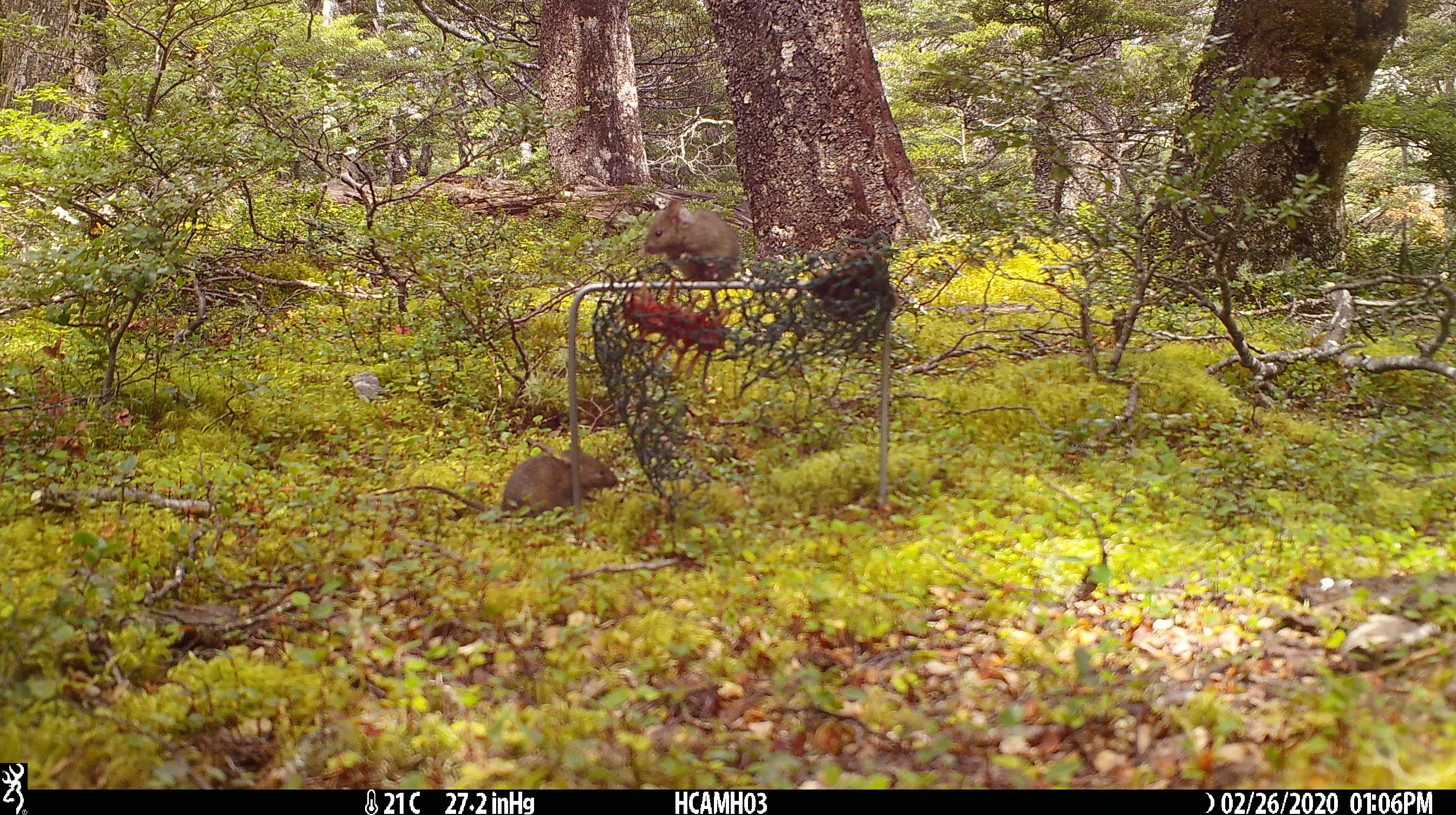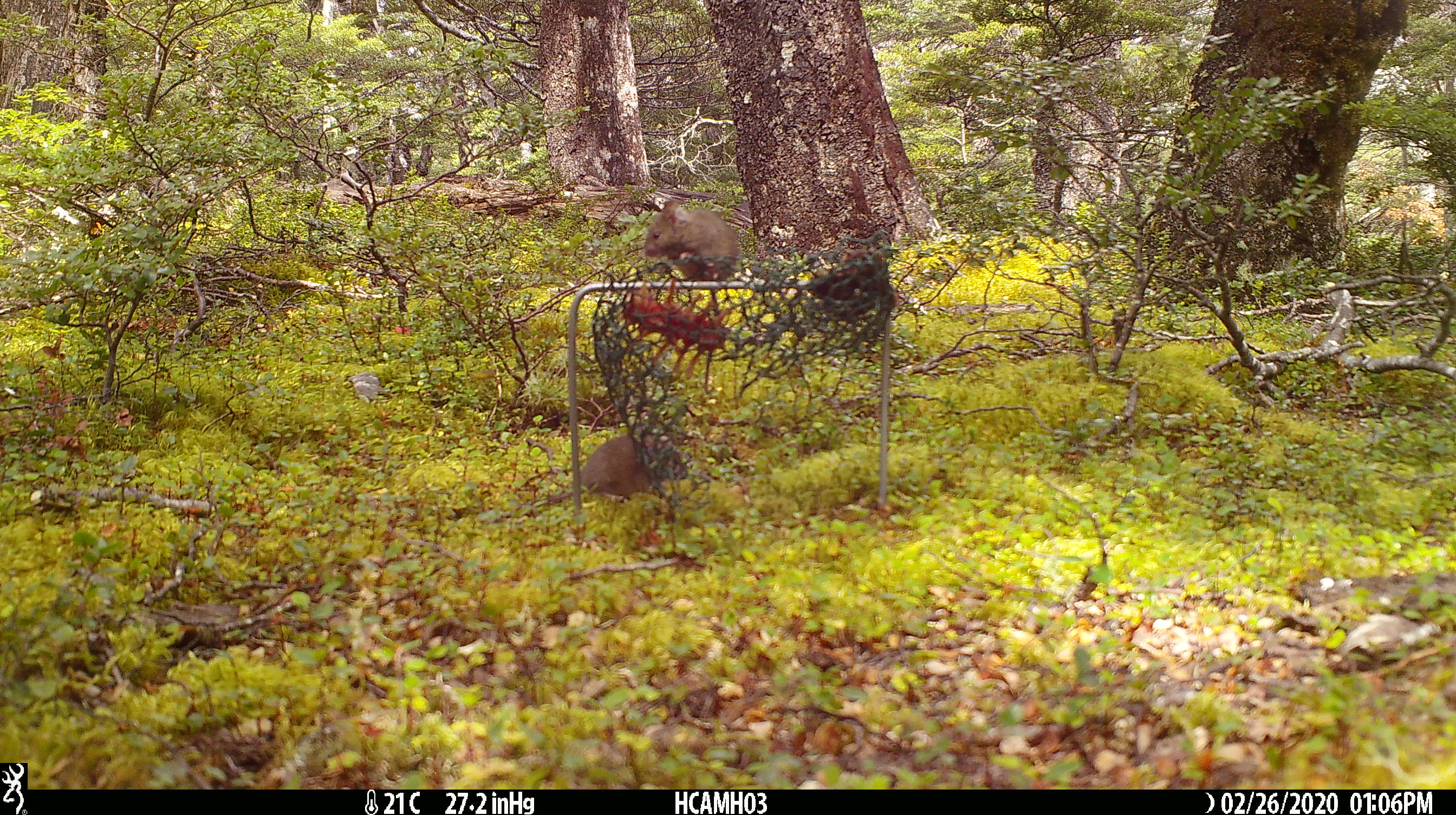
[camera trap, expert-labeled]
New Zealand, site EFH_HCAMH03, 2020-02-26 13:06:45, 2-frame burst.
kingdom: Animalia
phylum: Chordata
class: Mammalia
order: Rodentia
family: Muridae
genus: Mus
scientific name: Mus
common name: mouse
Mouse (Mus).